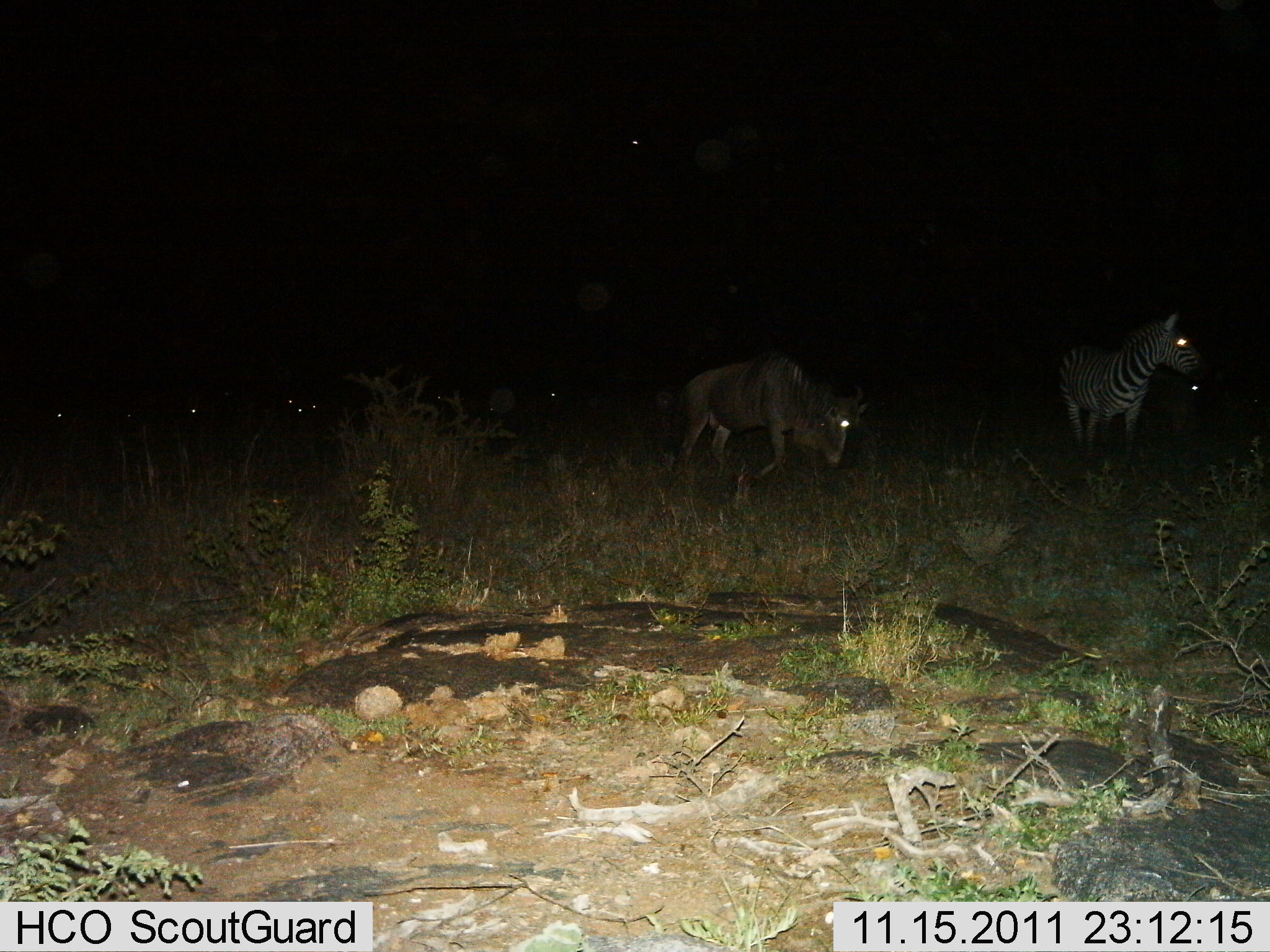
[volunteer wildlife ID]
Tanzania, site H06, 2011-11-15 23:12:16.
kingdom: Animalia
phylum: Chordata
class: Mammalia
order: Artiodactyla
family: Bovidae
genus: Connochaetes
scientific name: Connochaetes taurinus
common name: blue wildebeest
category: wildebeest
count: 1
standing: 47%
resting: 0%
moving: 53%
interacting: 0%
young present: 0%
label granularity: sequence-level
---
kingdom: Animalia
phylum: Chordata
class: Mammalia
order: Perissodactyla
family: Equidae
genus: Equus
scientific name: Equus quagga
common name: plains zebra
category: zebra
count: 1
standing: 95%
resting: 0%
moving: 10%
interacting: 0%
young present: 0%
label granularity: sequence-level